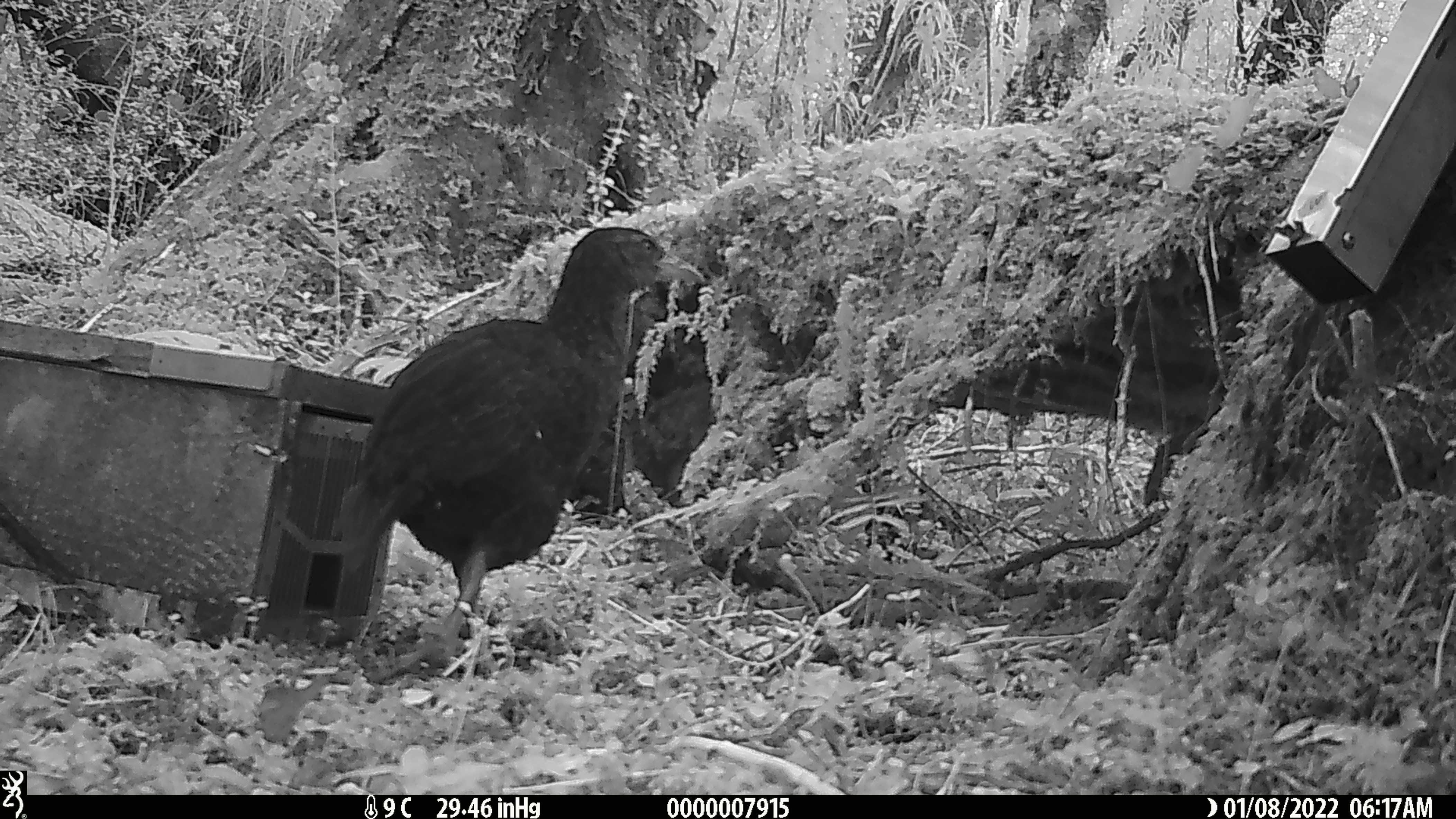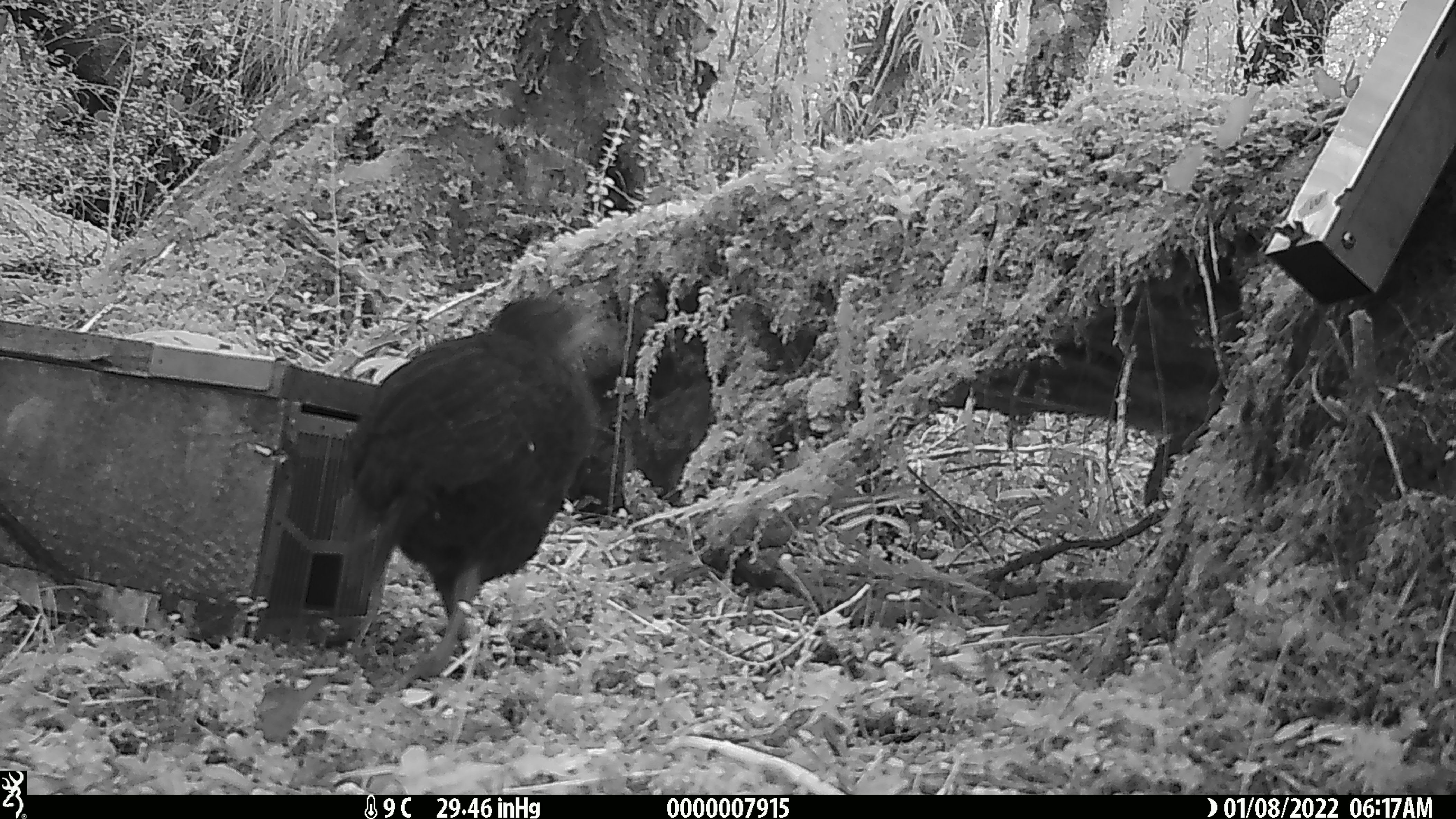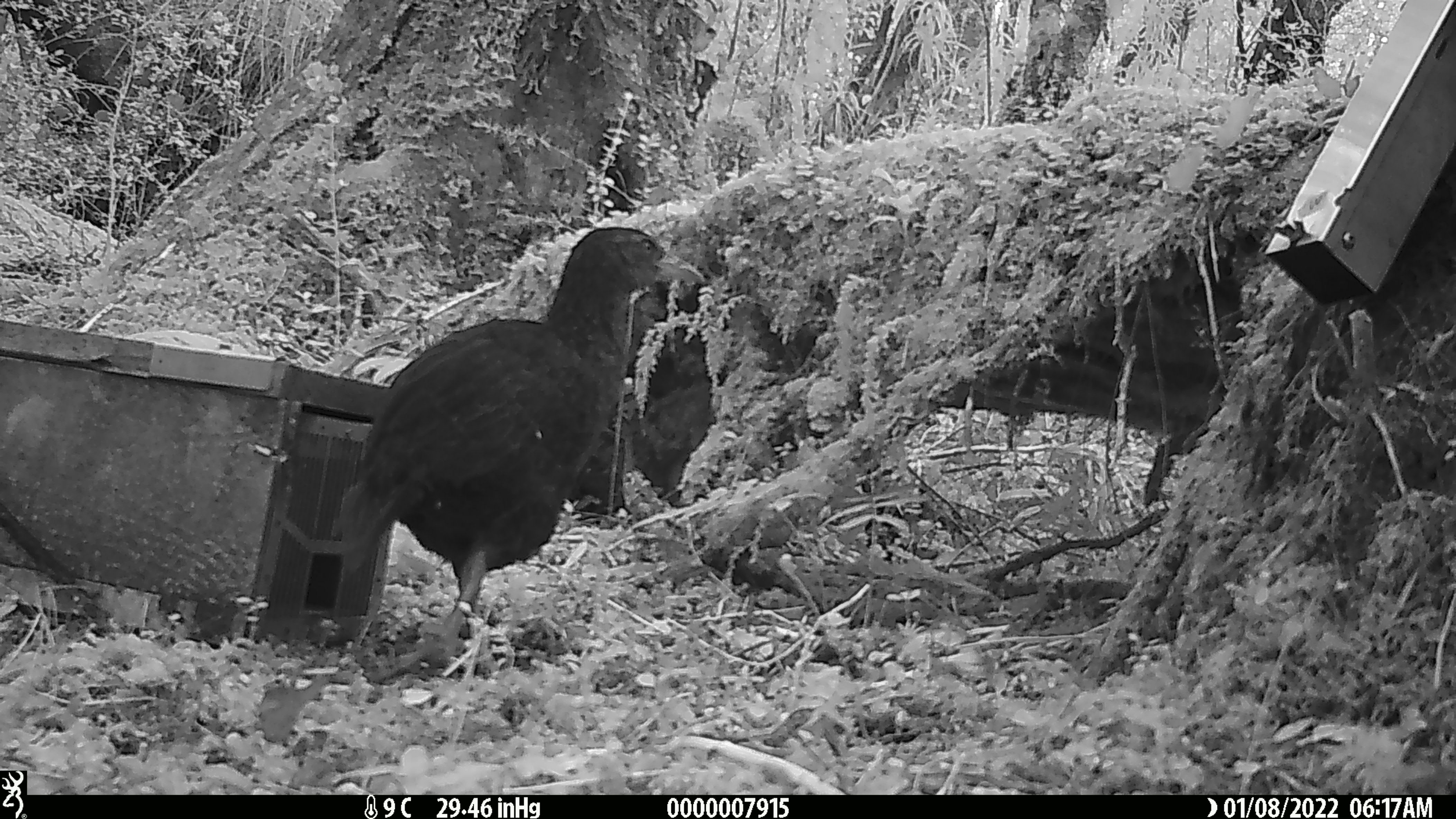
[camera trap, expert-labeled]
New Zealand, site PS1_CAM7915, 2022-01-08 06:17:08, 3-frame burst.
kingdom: Animalia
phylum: Chordata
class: Aves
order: Gruiformes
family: Rallidae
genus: Gallirallus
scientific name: Gallirallus australis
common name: weka